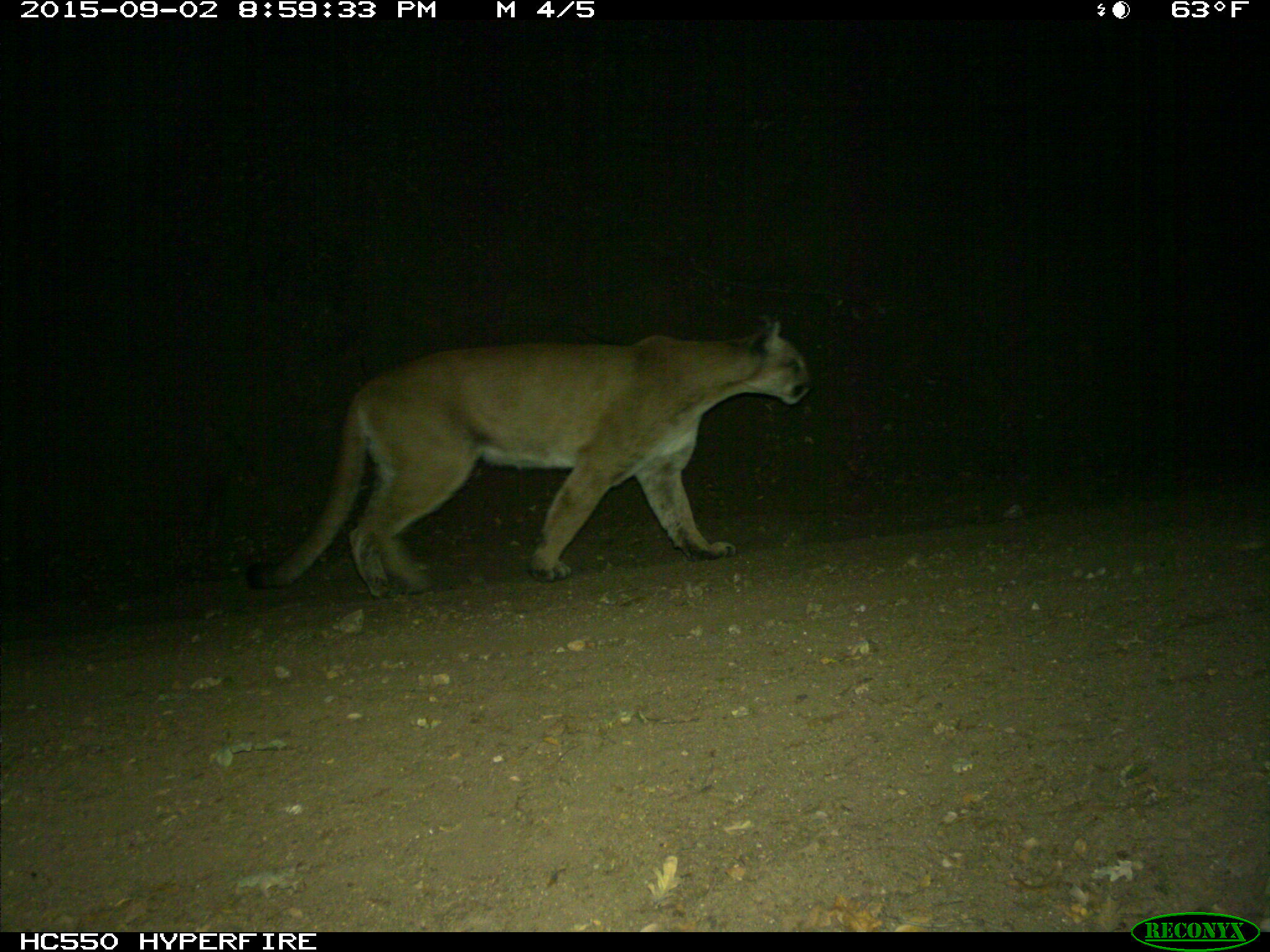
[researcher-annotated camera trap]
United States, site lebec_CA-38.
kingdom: Animalia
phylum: Chordata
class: Mammalia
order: Carnivora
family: Felidae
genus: Puma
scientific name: Puma concolor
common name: mountain lion